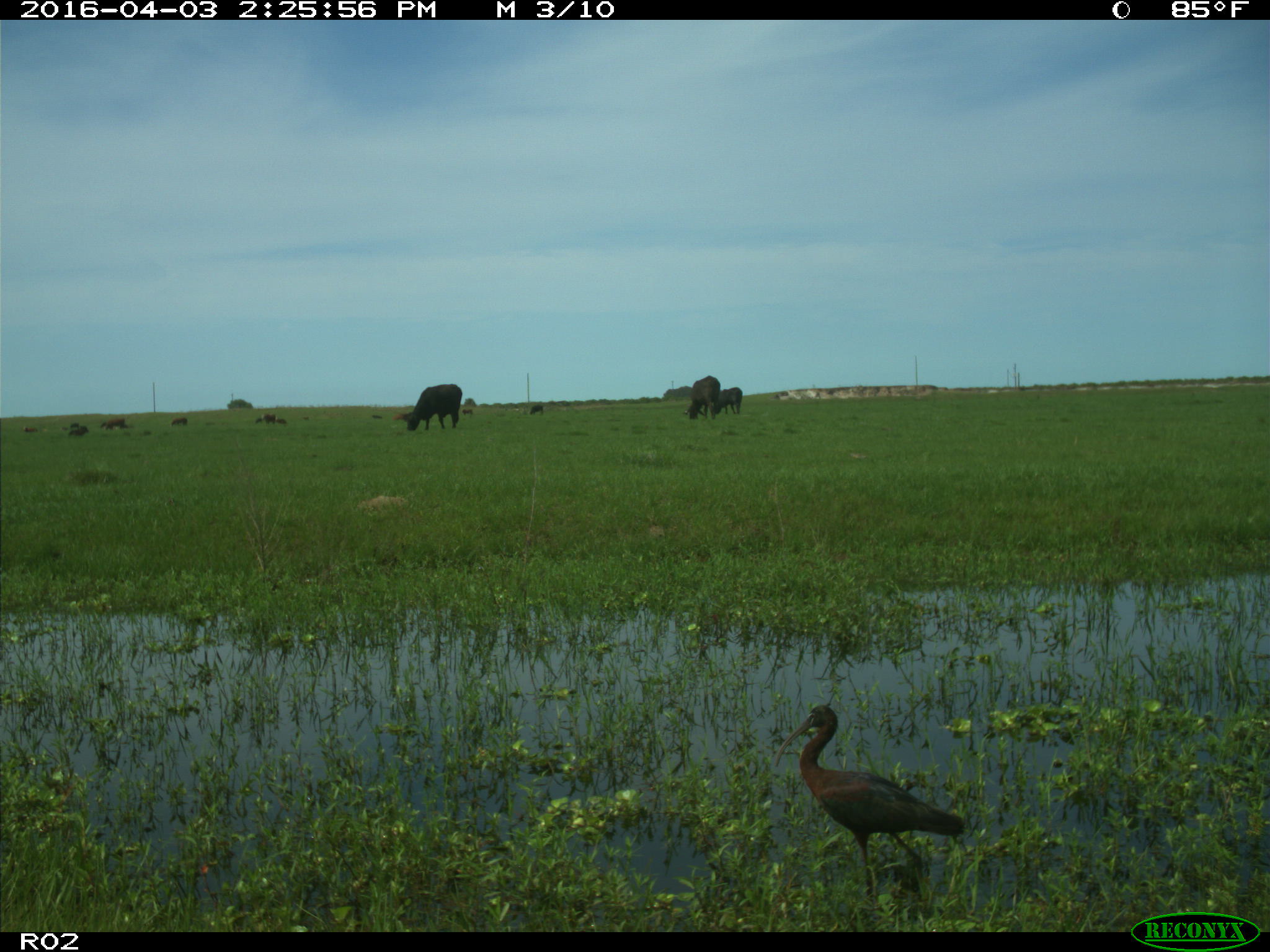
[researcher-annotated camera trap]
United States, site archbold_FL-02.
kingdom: Animalia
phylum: Chordata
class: Mammalia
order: Artiodactyla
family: Bovidae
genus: Bos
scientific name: Bos taurus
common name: domestic cow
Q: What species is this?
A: Bos taurus (domestic cow).